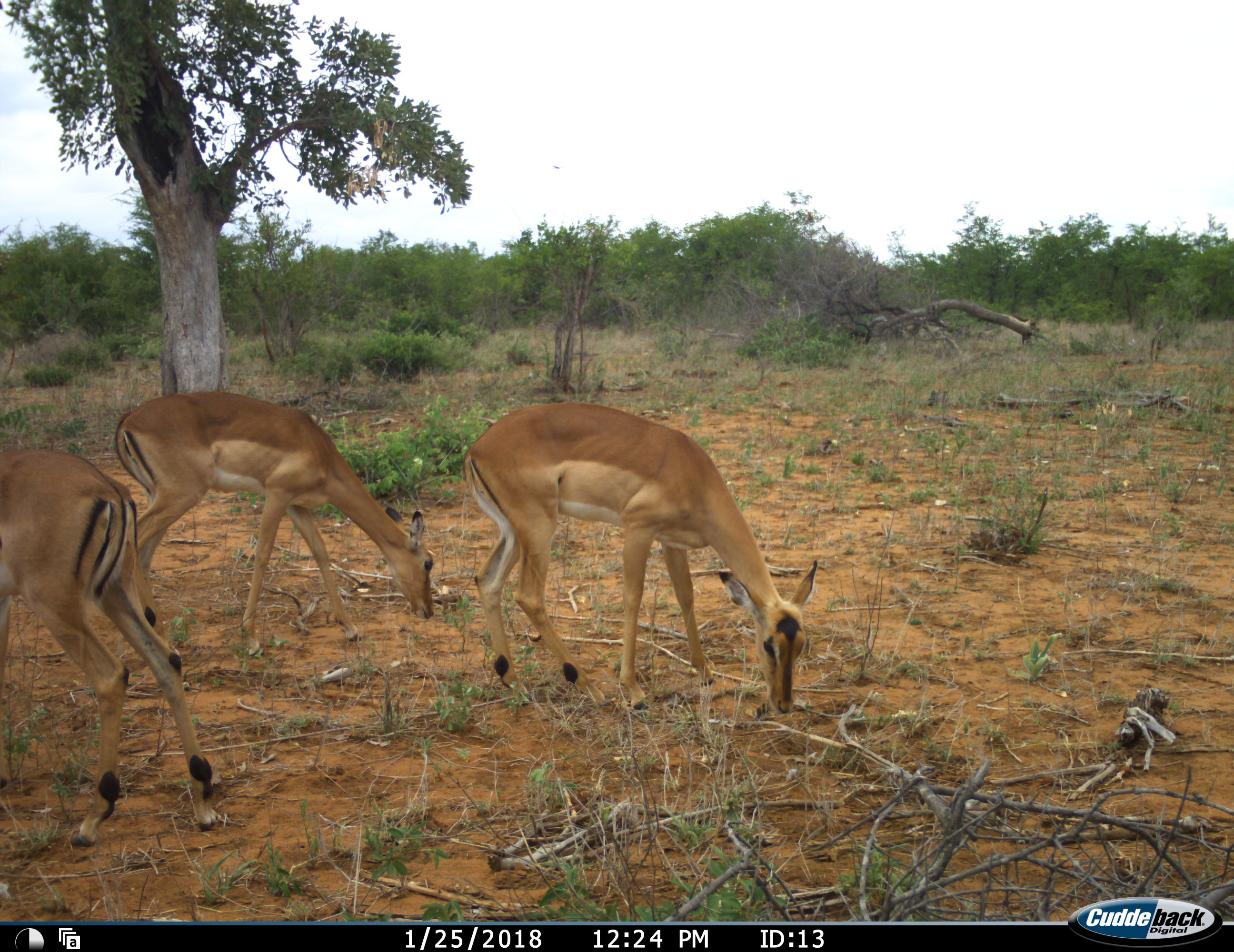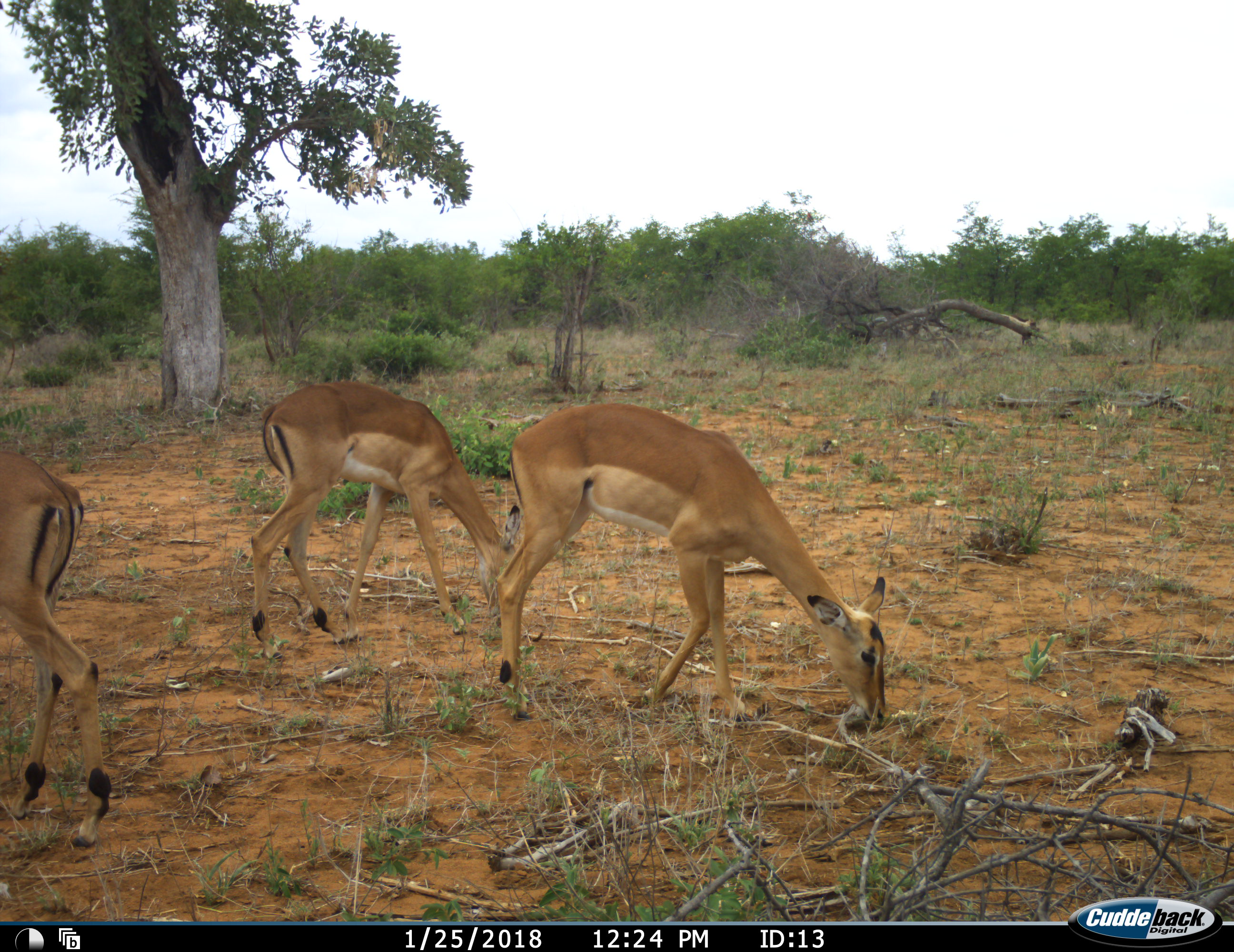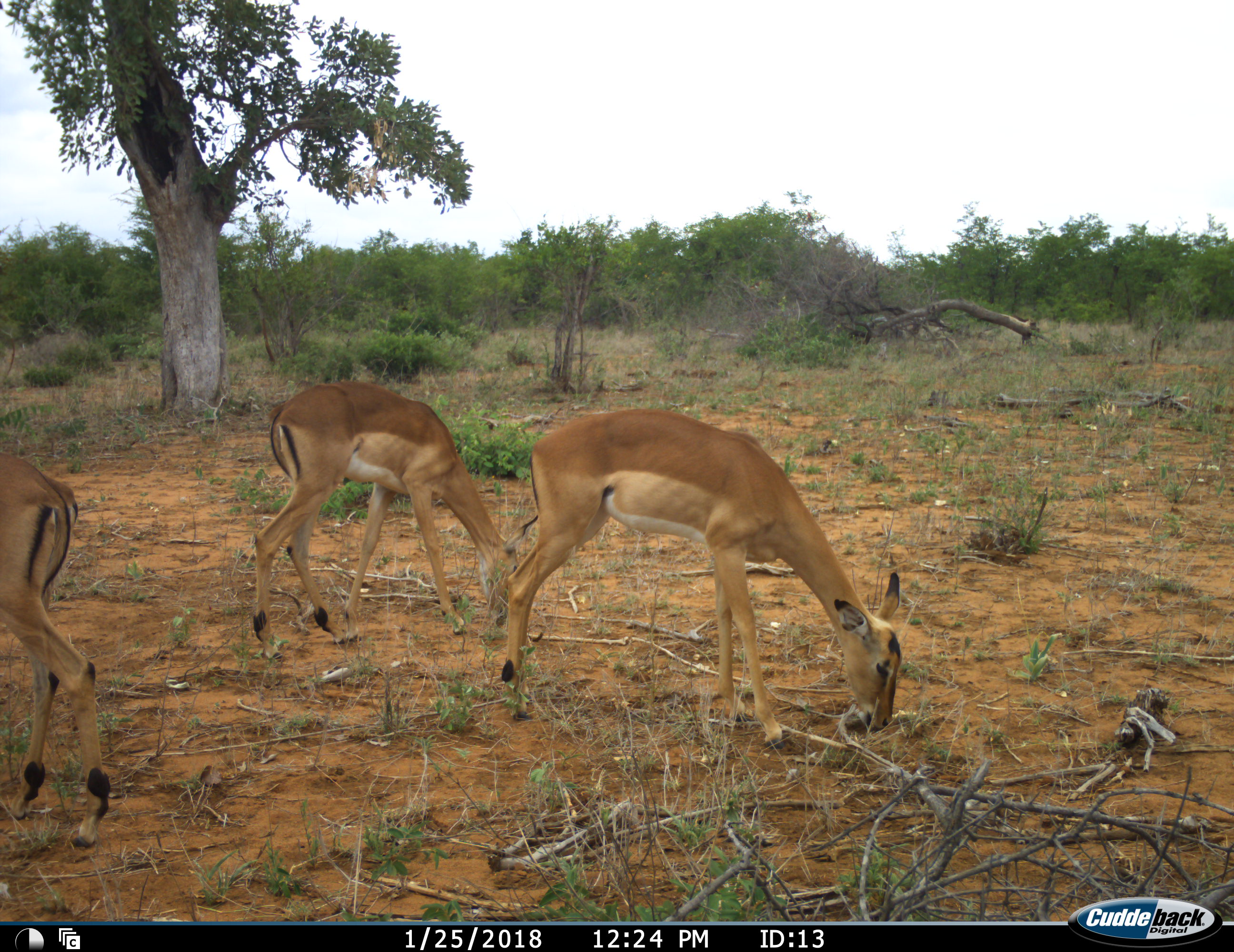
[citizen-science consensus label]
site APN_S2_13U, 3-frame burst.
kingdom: Animalia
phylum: Chordata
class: Mammalia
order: Artiodactyla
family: Bovidae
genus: Aepyceros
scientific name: Aepyceros melampus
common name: impala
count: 3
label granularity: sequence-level